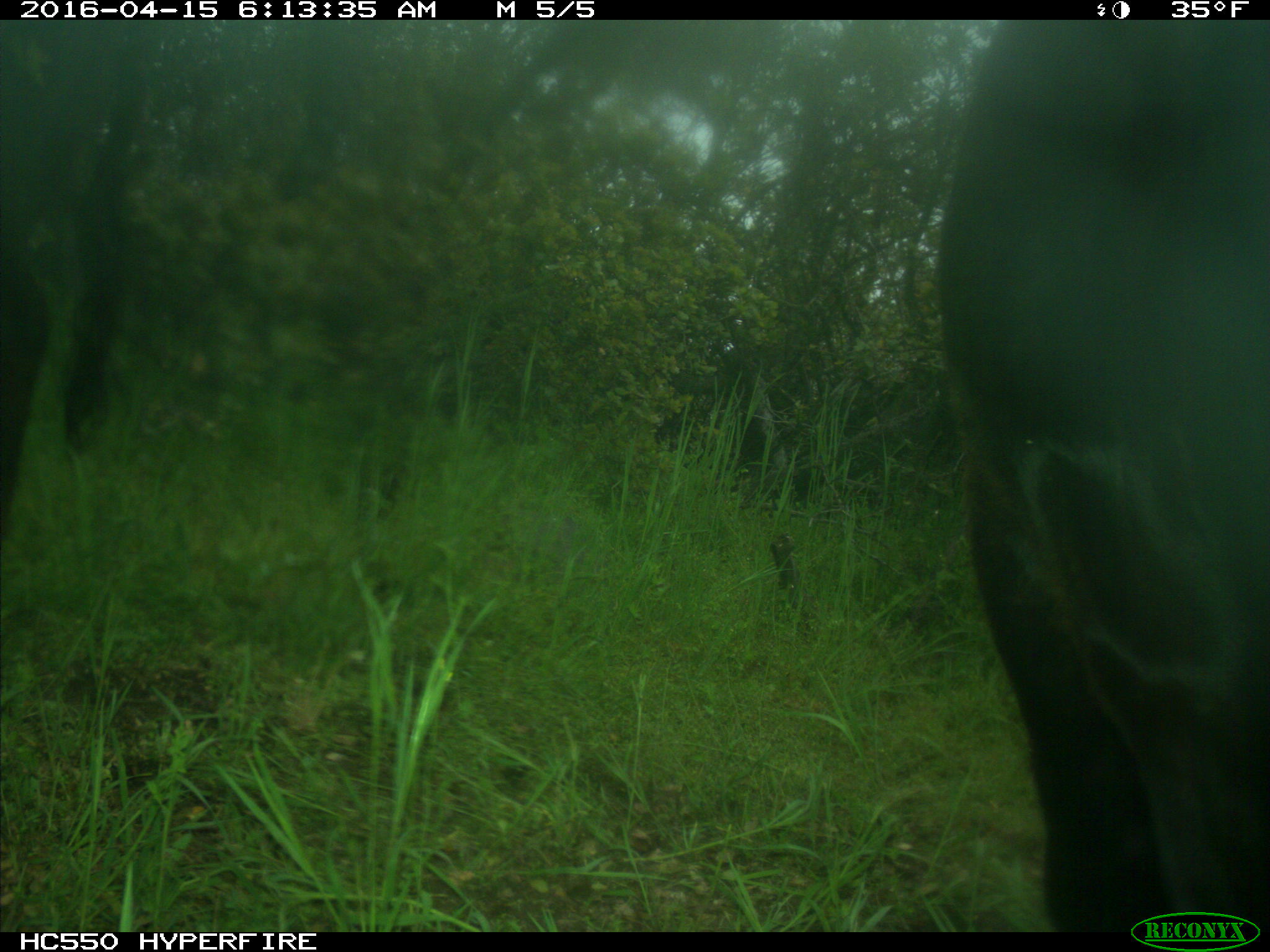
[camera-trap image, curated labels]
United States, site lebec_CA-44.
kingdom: Animalia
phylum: Chordata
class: Mammalia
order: Artiodactyla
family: Bovidae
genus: Bos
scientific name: Bos taurus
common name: domestic cow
Bos taurus (domestic cow).